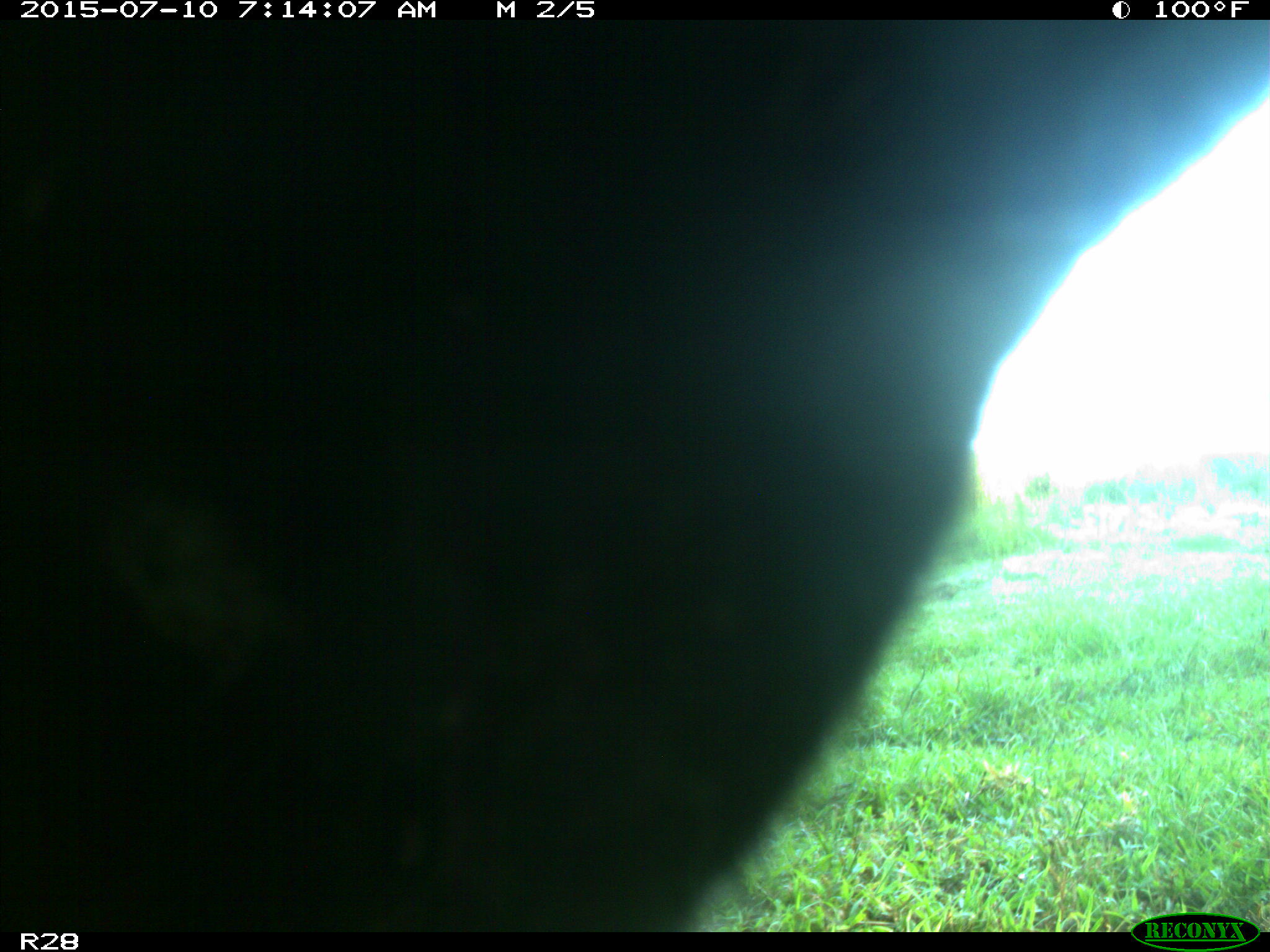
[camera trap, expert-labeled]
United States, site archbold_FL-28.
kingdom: Animalia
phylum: Chordata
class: Mammalia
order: Artiodactyla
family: Bovidae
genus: Bos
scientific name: Bos taurus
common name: domestic cow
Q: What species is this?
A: Bos taurus (domestic cow).